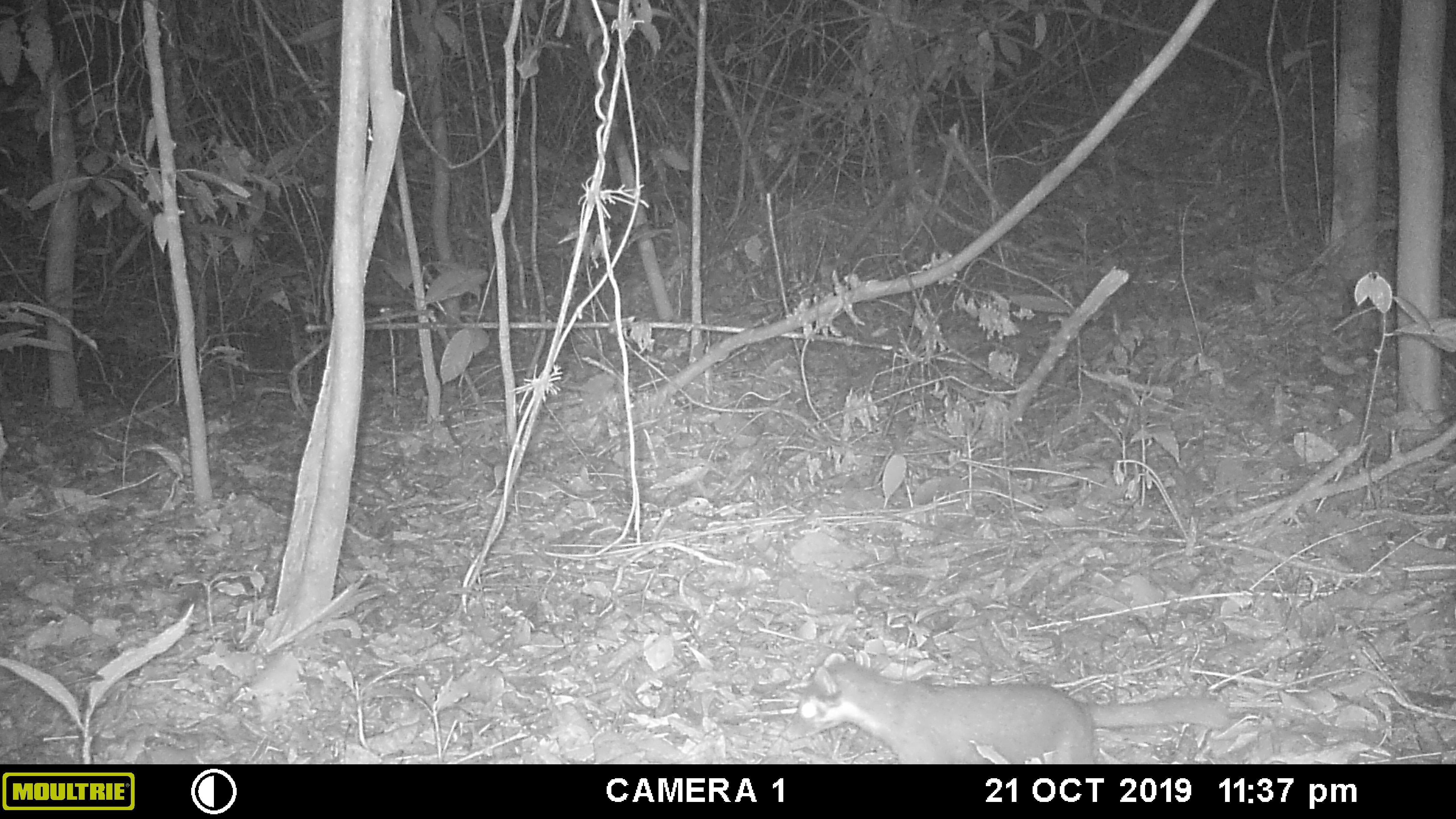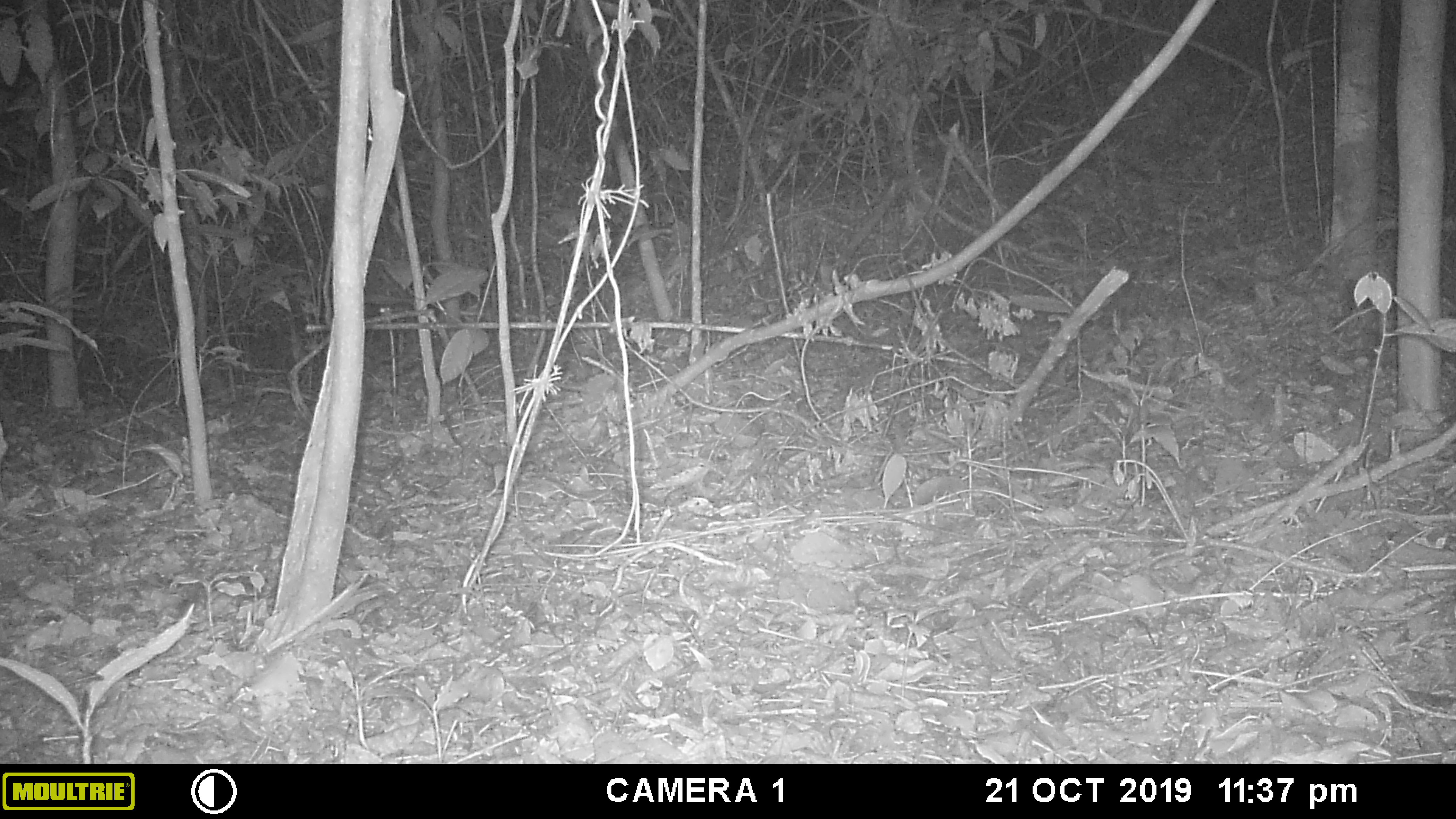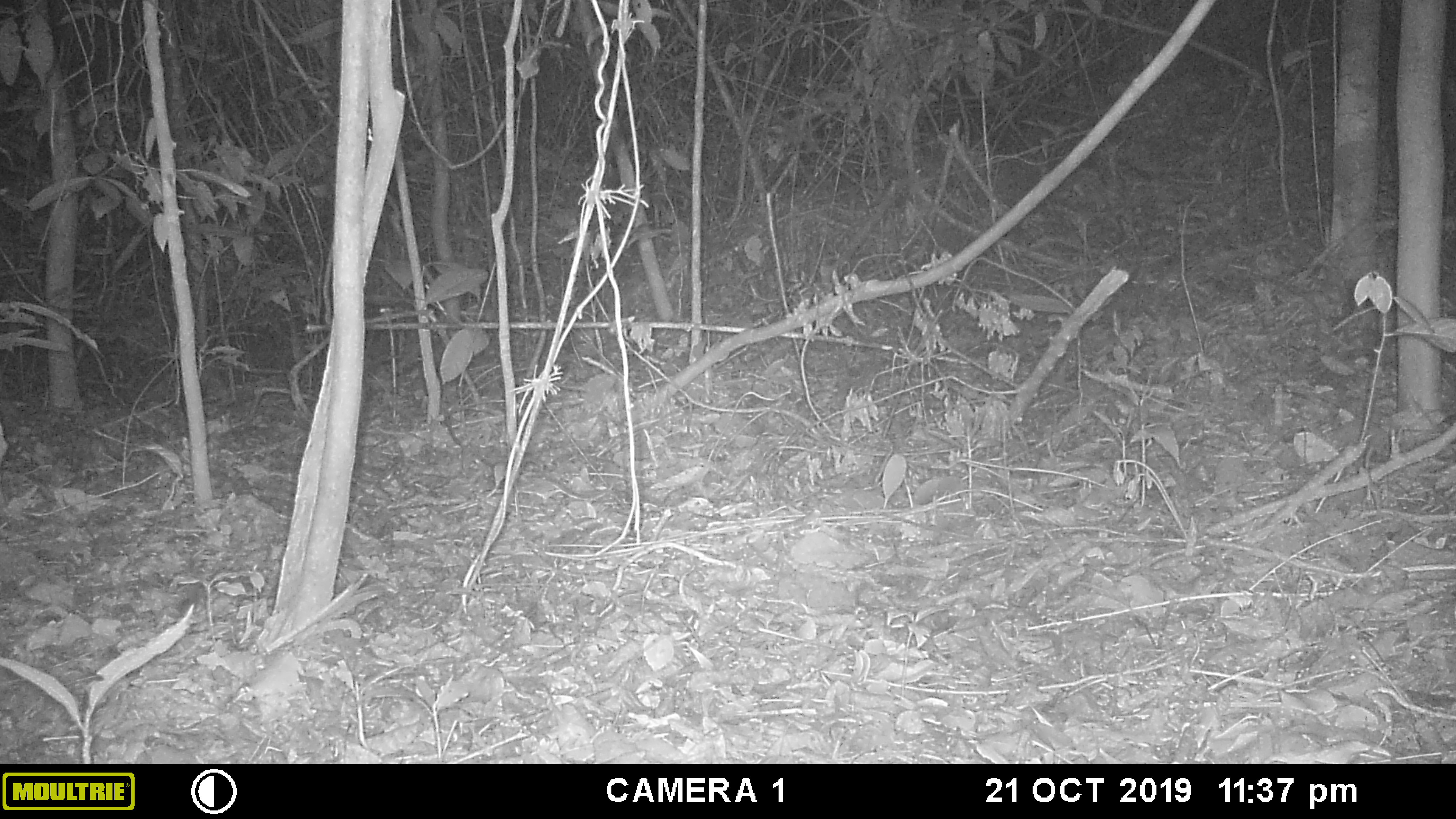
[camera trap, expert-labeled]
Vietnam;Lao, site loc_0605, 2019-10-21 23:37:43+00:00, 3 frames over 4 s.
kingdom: Animalia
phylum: Chordata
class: Mammalia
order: Carnivora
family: Mustelidae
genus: Melogale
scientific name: Melogale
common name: ferret badger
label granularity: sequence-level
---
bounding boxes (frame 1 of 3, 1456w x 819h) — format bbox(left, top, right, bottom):
ferret badger: bbox(777, 649, 1235, 763)